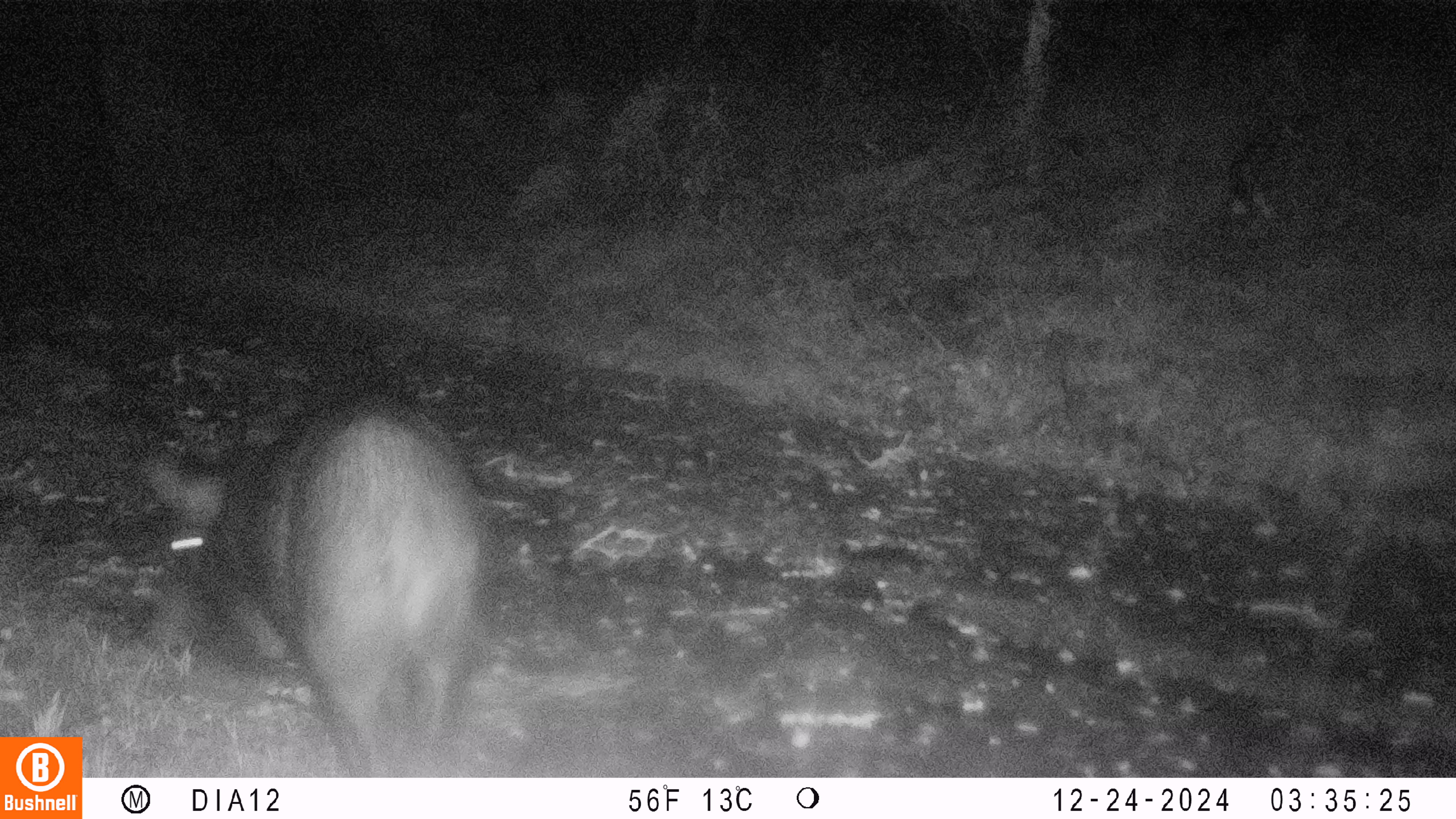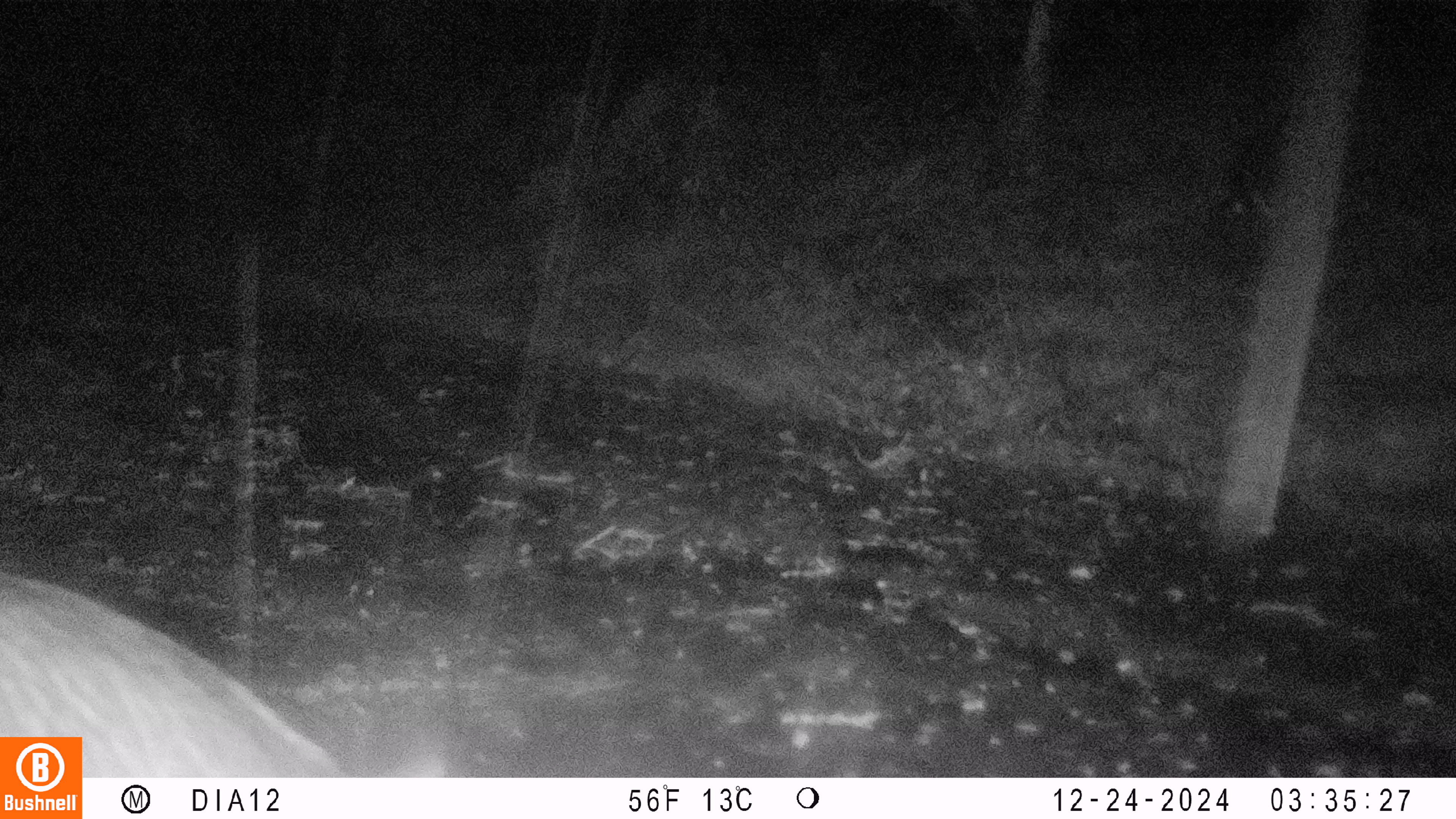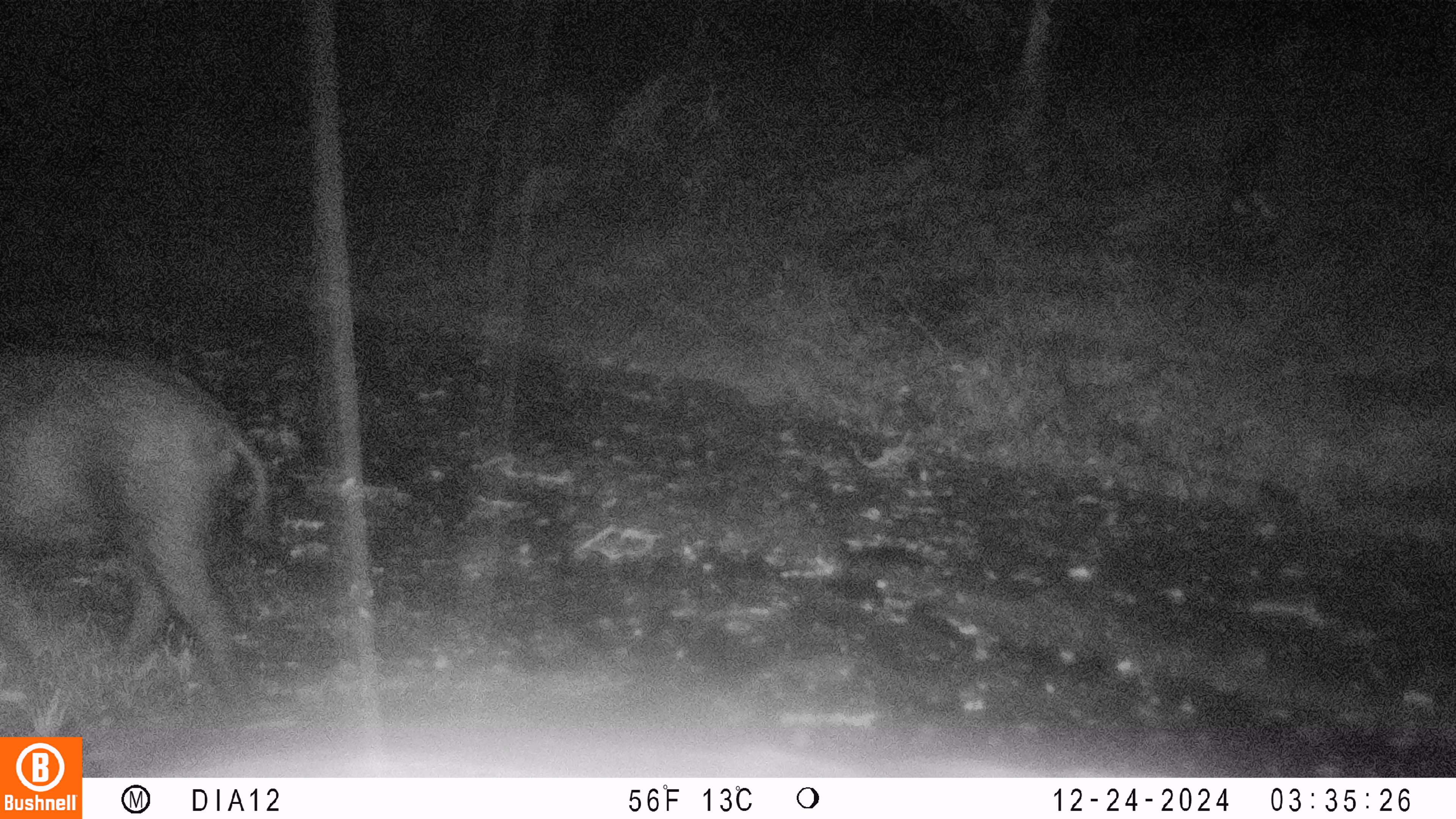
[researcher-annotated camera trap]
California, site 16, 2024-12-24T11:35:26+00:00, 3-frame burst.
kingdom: Animalia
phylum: Chordata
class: Mammalia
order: Artiodactyla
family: Suidae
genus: Sus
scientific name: Sus scrofa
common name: wild boar